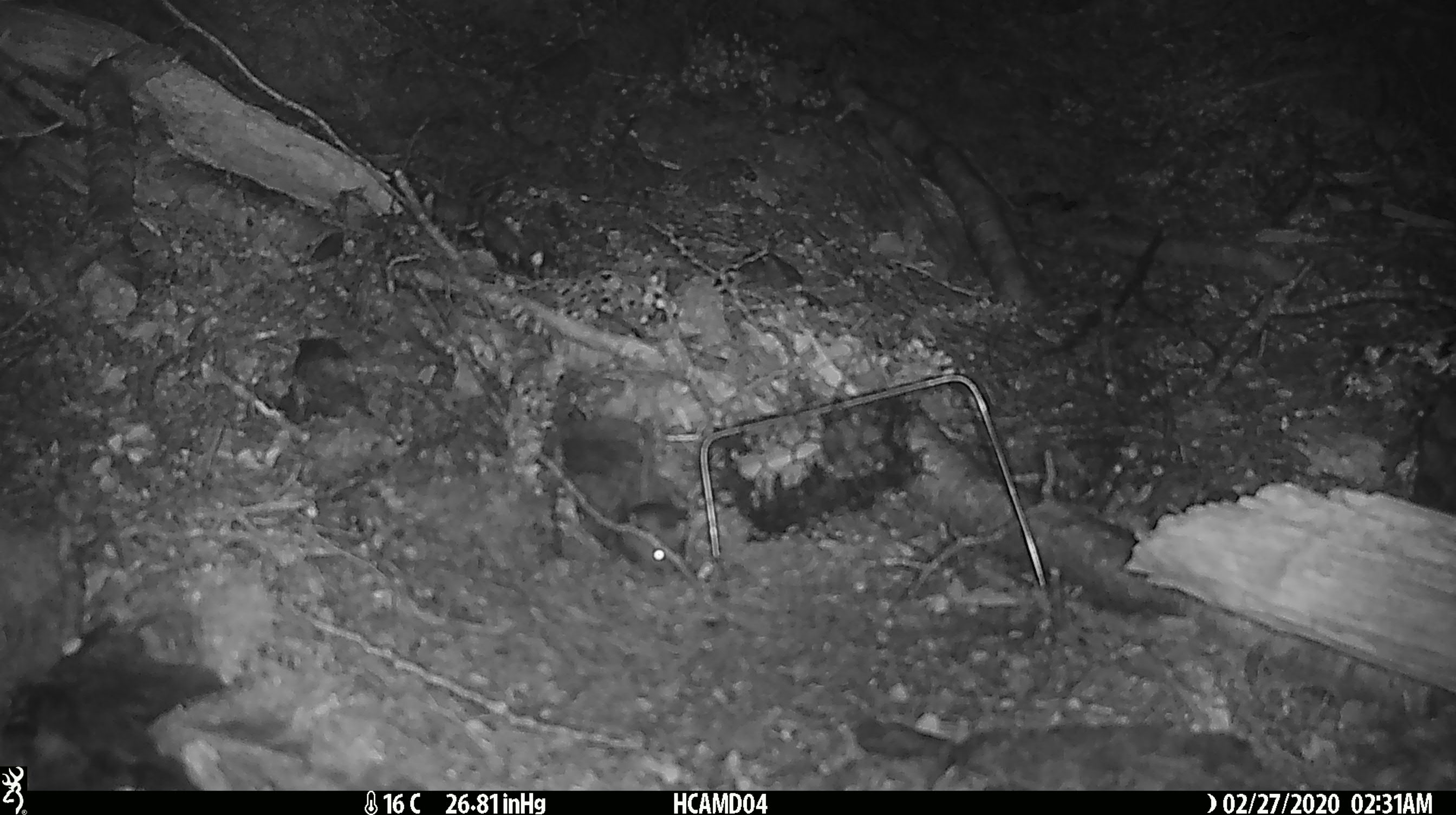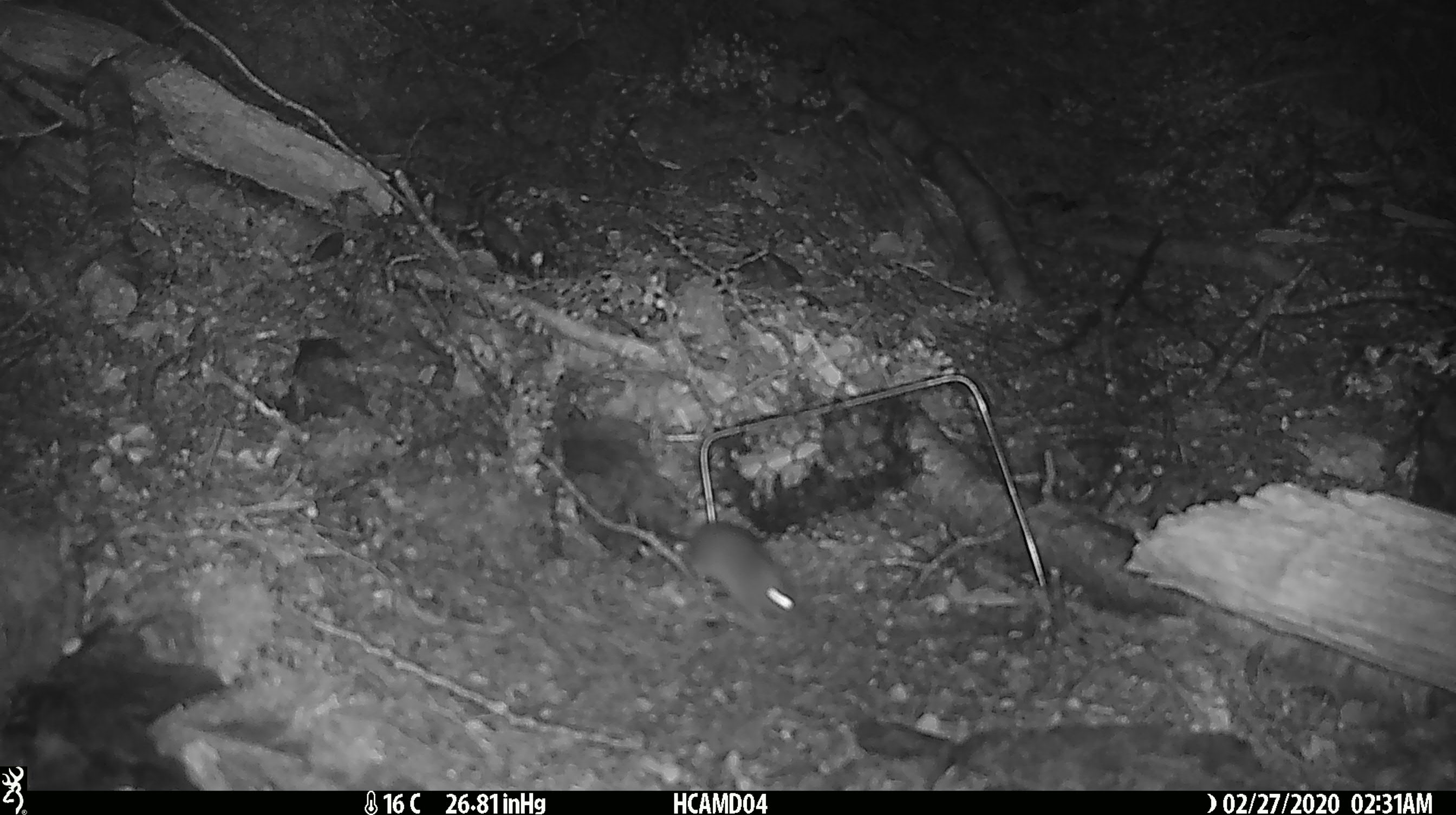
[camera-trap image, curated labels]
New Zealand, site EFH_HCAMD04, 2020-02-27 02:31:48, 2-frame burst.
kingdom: Animalia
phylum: Chordata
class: Mammalia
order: Rodentia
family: Muridae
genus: Mus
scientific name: Mus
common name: mouse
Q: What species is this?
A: Mouse (Mus).